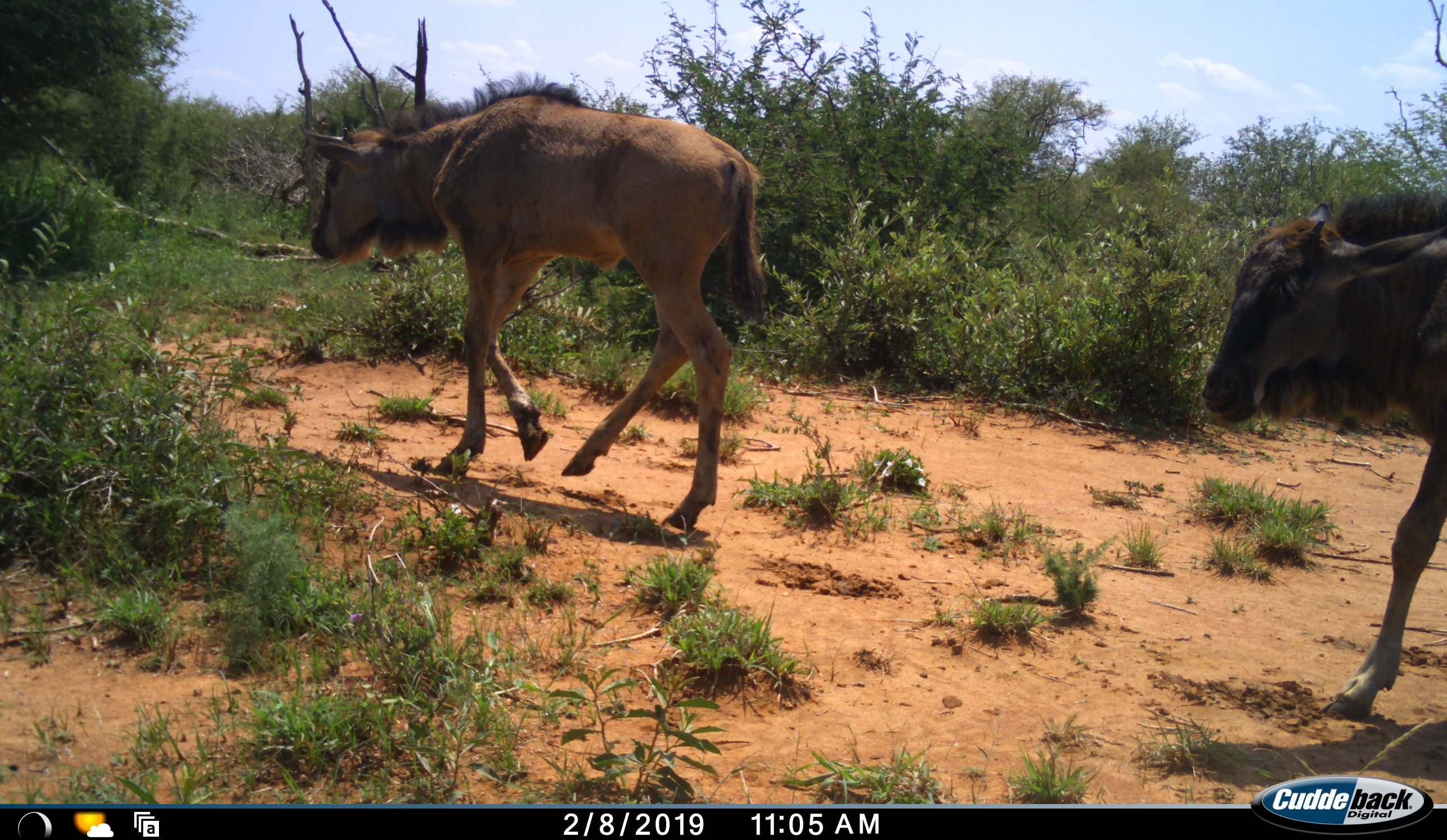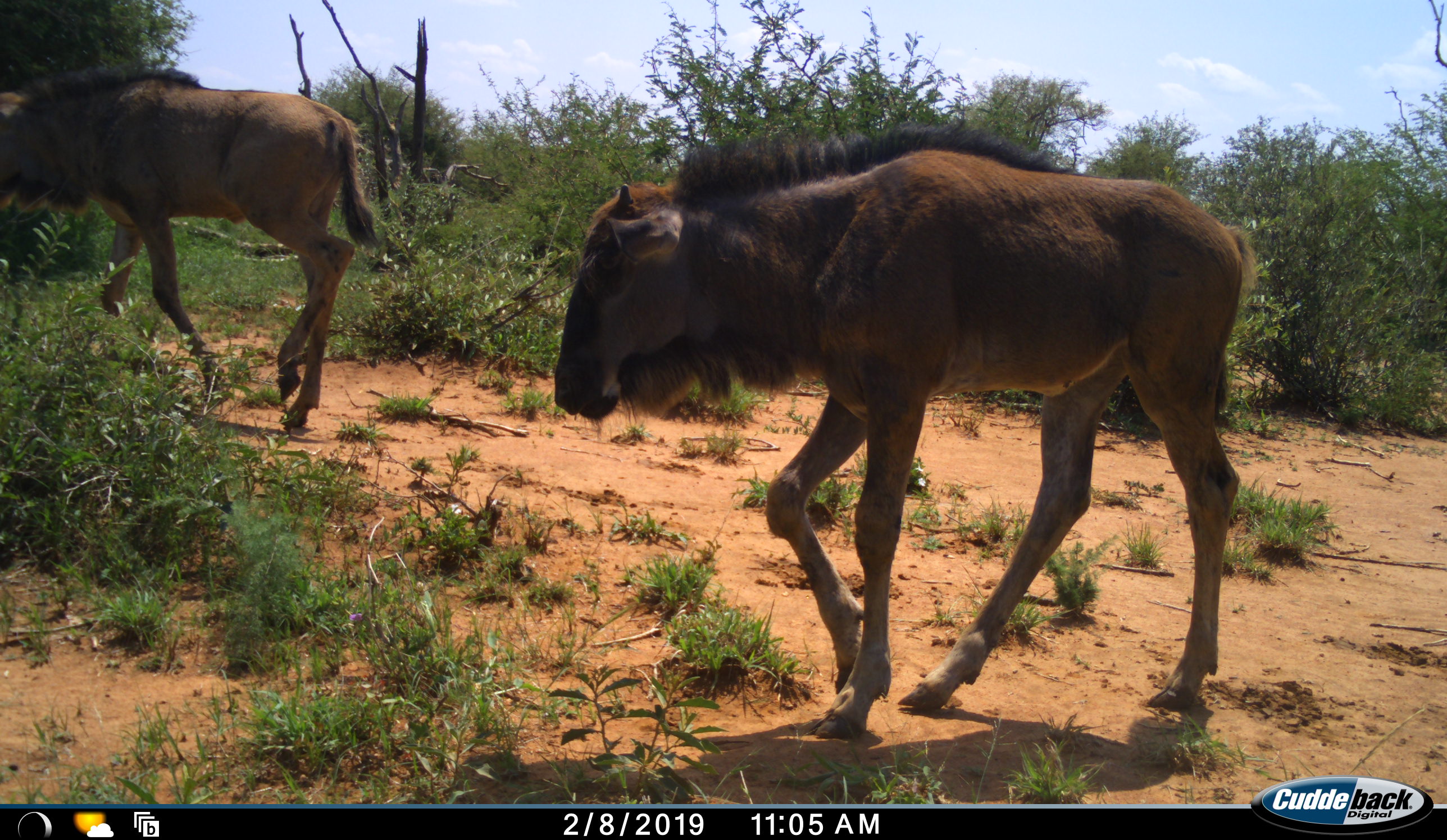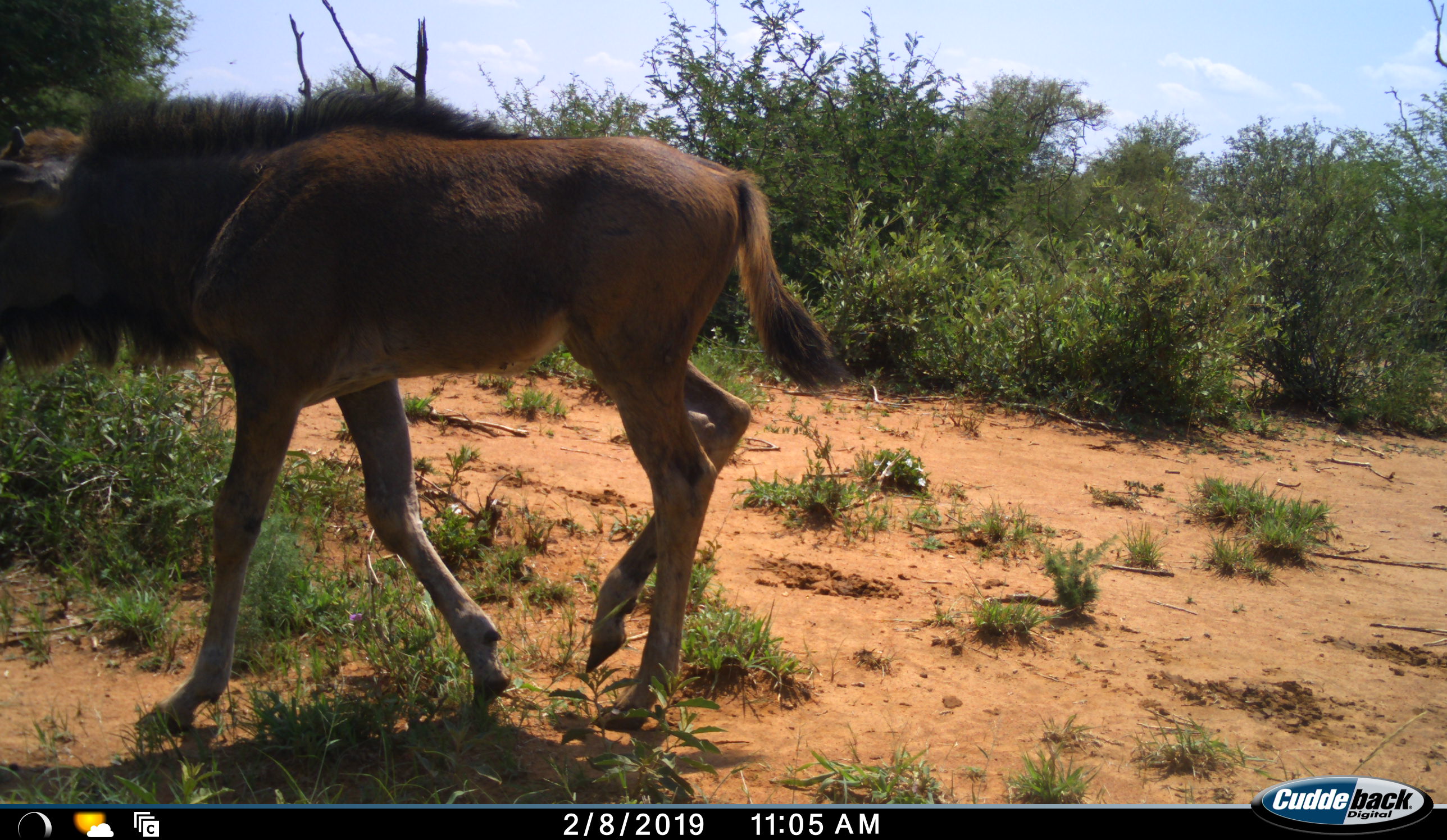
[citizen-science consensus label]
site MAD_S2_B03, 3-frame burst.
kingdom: Animalia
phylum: Chordata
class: Mammalia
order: Artiodactyla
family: Bovidae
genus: Connochaetes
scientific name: Connochaetes taurinus taurinus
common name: blue wildebeest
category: wildebeestblue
Wildebeestblue (blue wildebeest) (Connochaetes taurinus taurinus), count 2. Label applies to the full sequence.